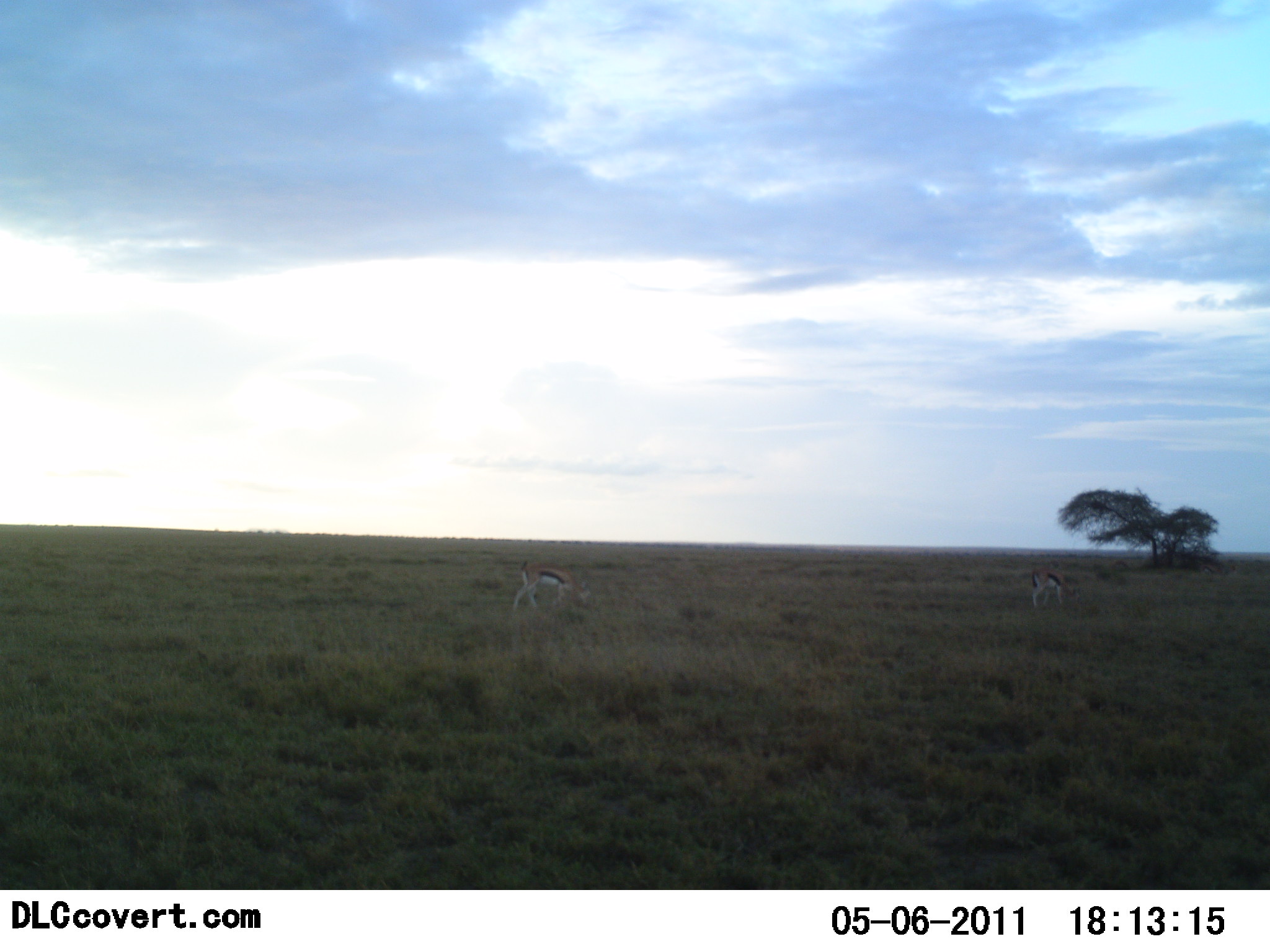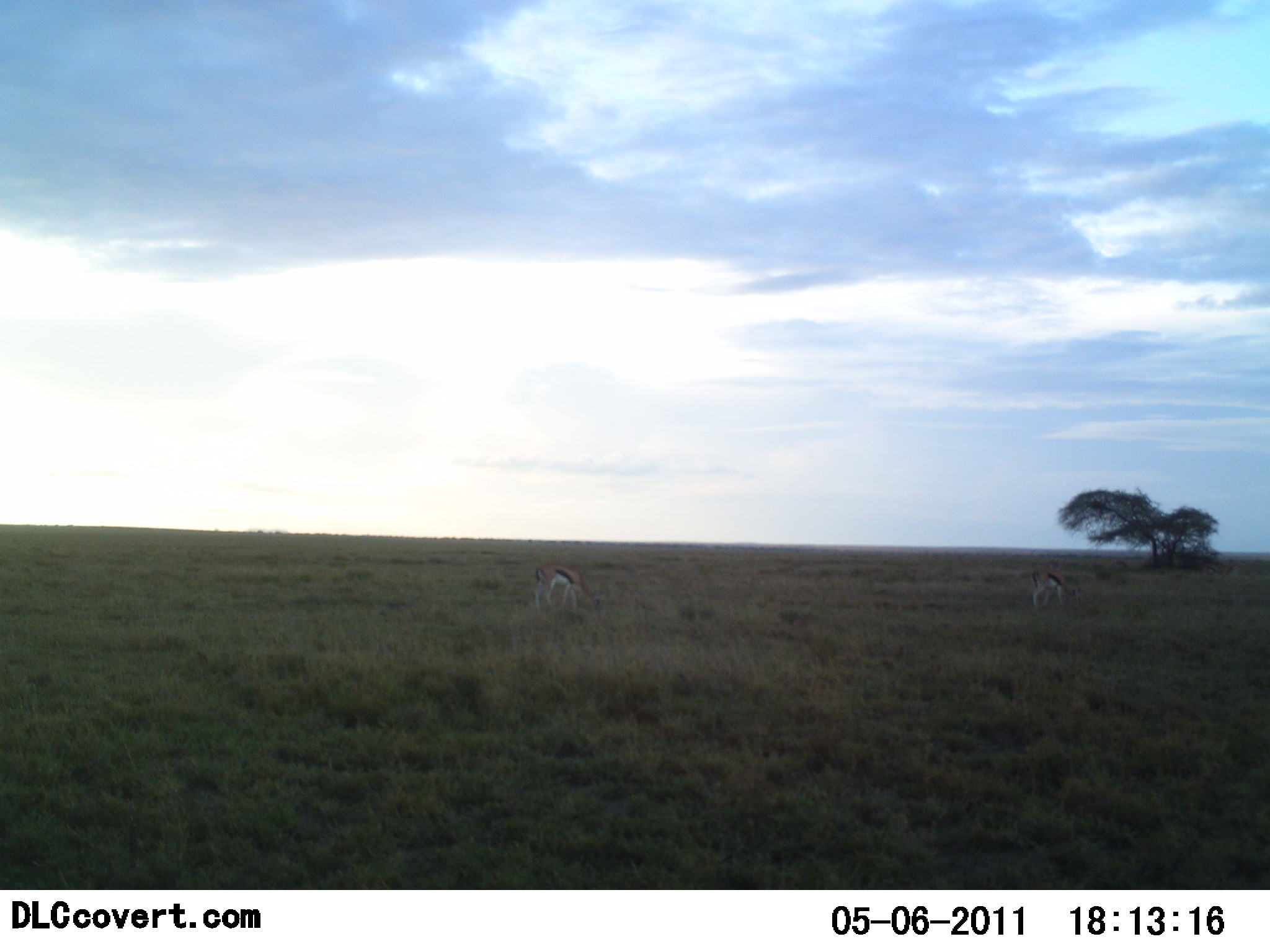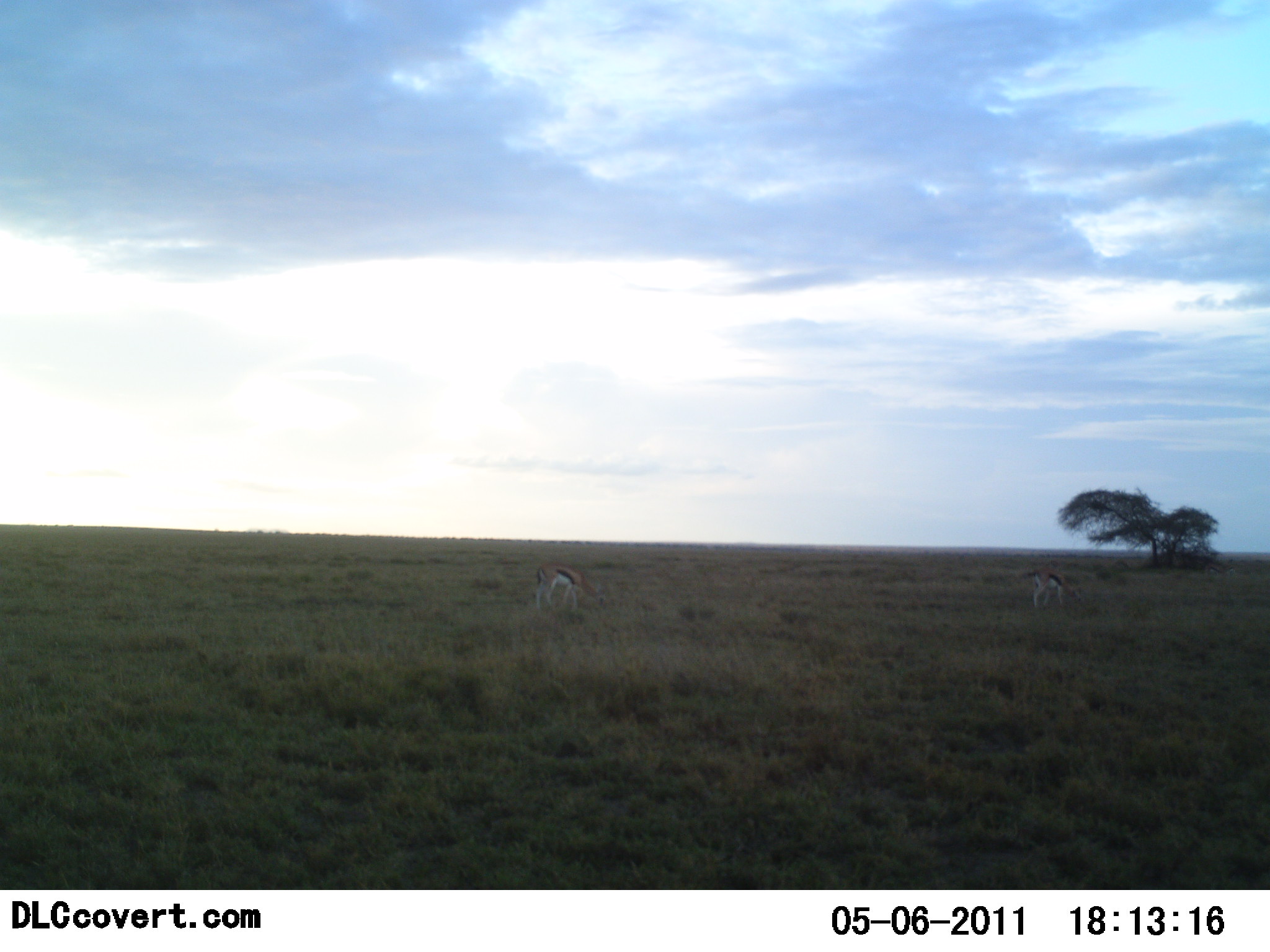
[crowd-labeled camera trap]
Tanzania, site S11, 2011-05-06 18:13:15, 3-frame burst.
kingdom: Animalia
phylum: Chordata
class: Mammalia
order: Artiodactyla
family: Bovidae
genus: Eudorcas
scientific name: Eudorcas thomsonii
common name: thomson's gazelle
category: gazellethomsons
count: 2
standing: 42%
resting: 0%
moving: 8%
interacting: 0%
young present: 0%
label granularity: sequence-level